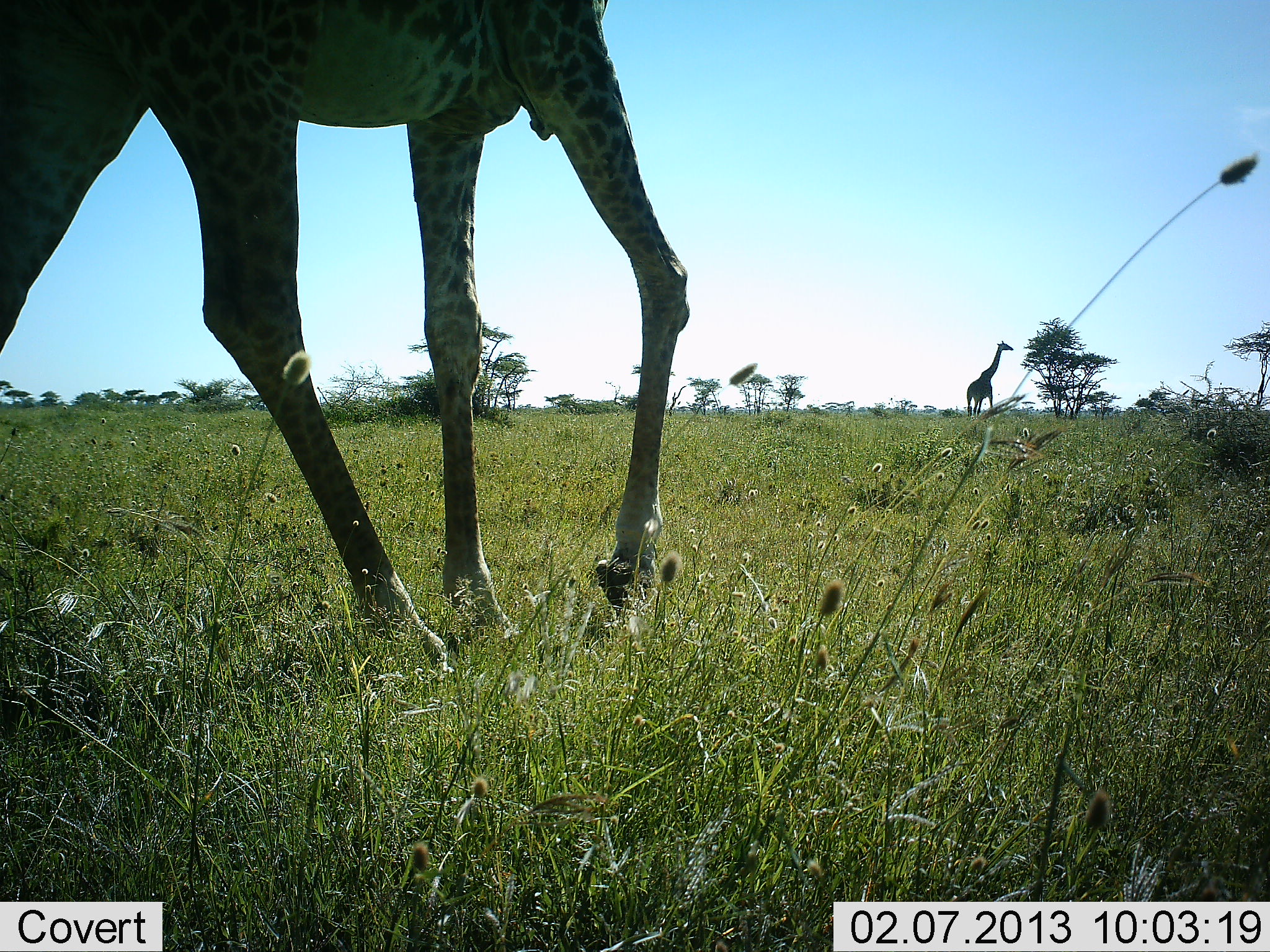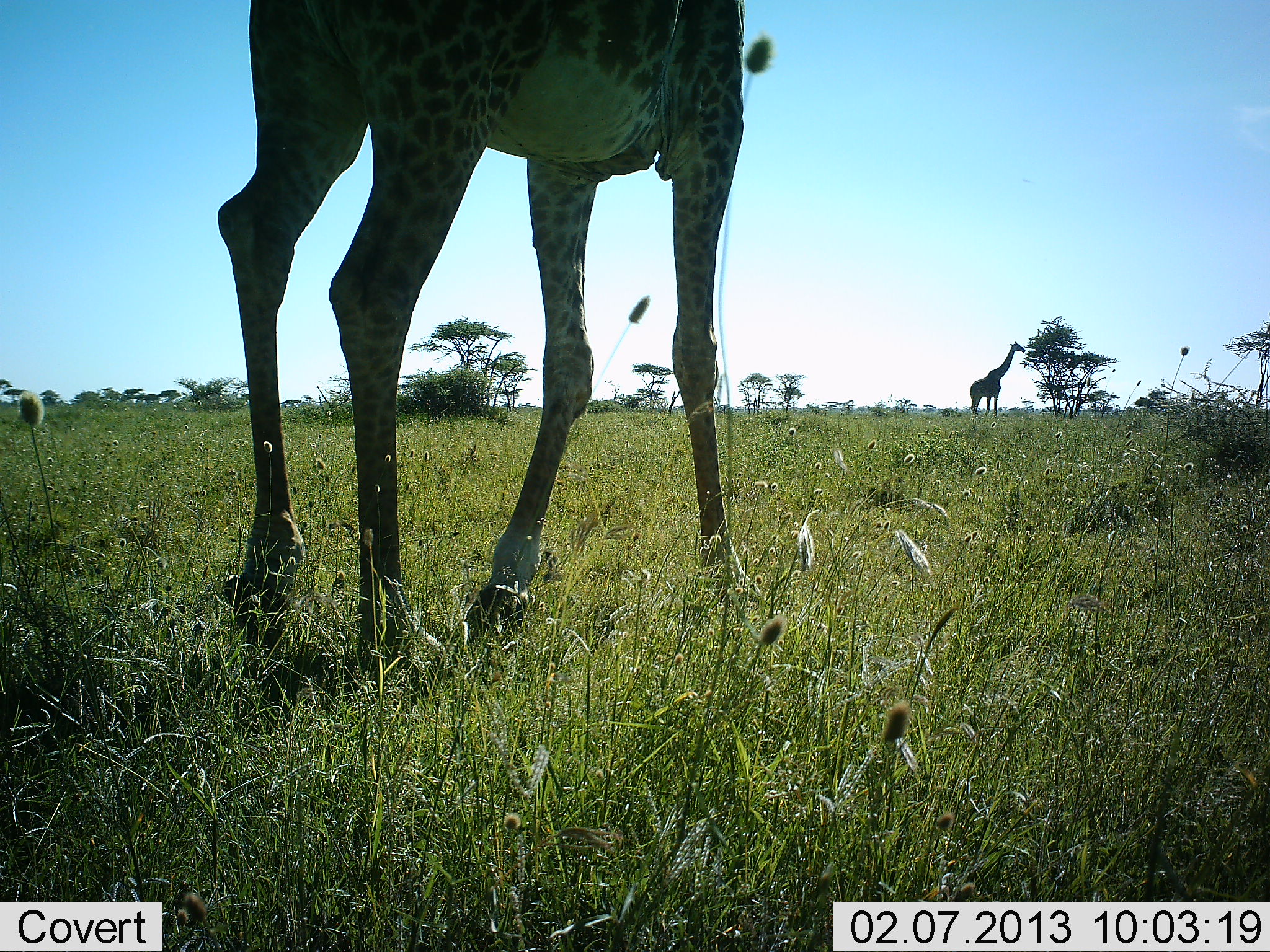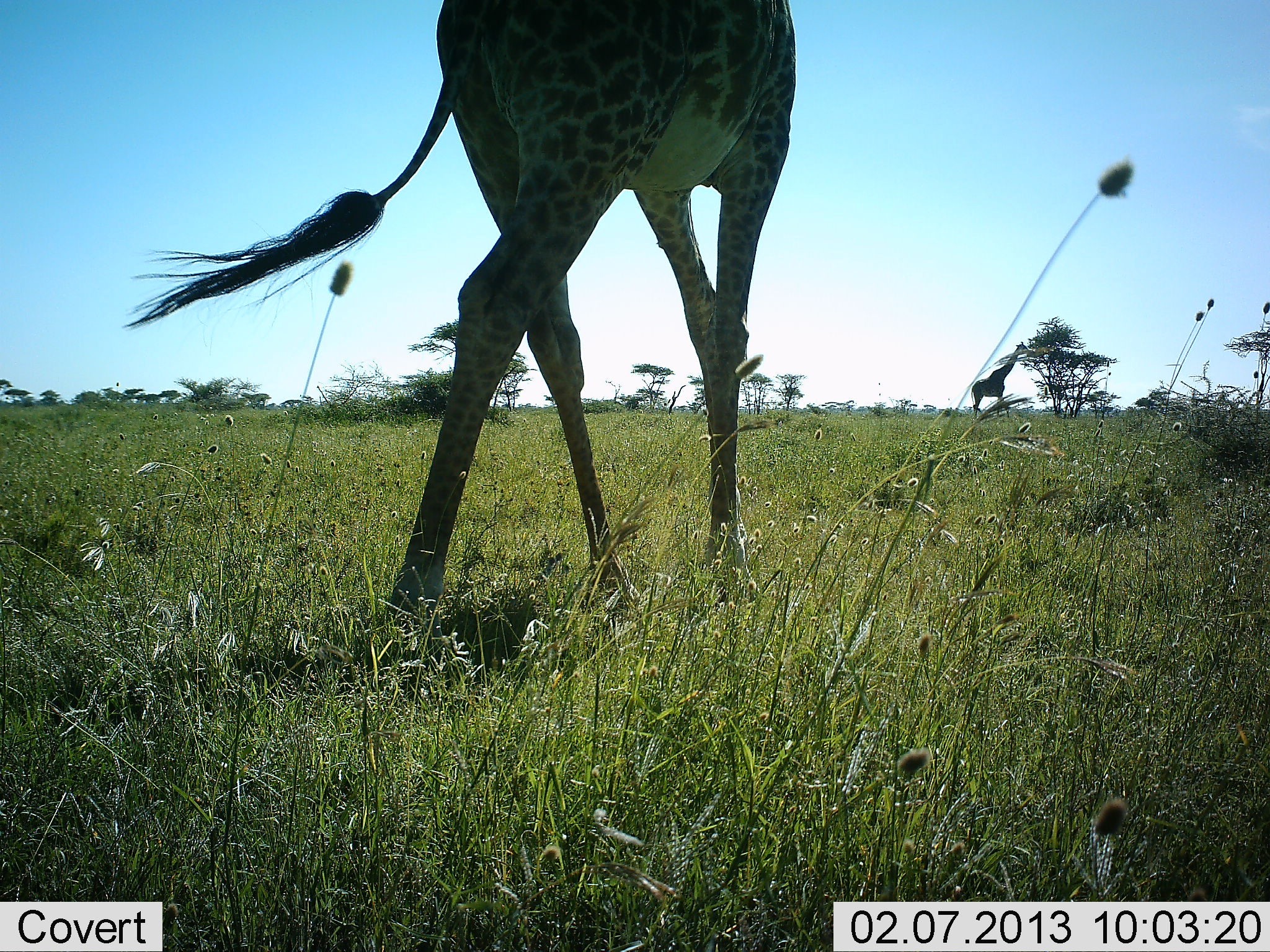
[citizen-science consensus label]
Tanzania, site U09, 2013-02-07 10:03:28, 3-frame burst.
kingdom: Animalia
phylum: Chordata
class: Mammalia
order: Artiodactyla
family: Giraffidae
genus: Giraffa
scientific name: Giraffa camelopardalis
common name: giraffe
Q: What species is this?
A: Giraffe (Giraffa camelopardalis).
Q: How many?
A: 2.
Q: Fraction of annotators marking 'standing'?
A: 40%.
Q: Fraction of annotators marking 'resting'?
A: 0%.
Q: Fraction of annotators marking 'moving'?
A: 95%.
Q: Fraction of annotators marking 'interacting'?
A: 0%.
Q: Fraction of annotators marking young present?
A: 0%.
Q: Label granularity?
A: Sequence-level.